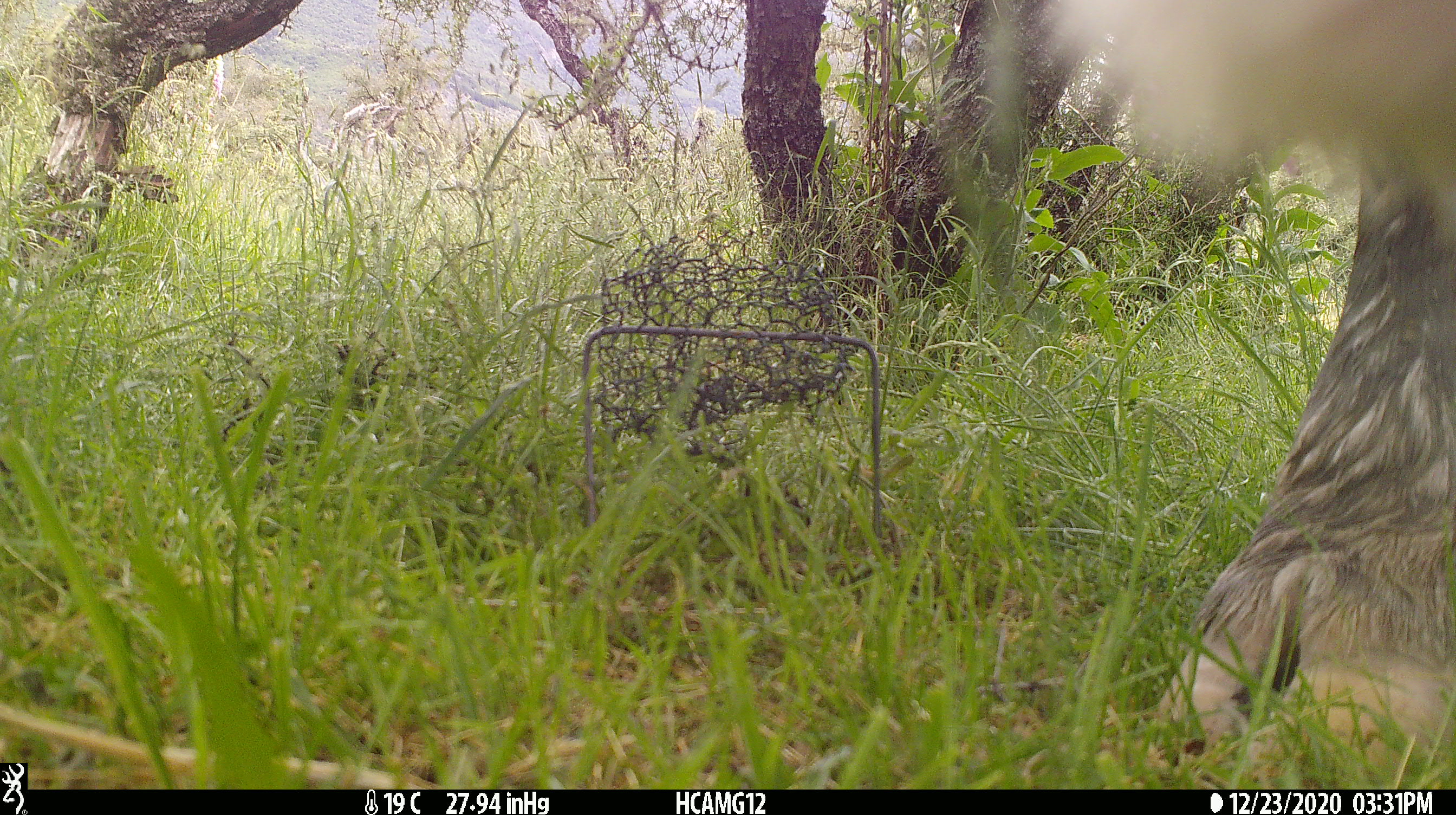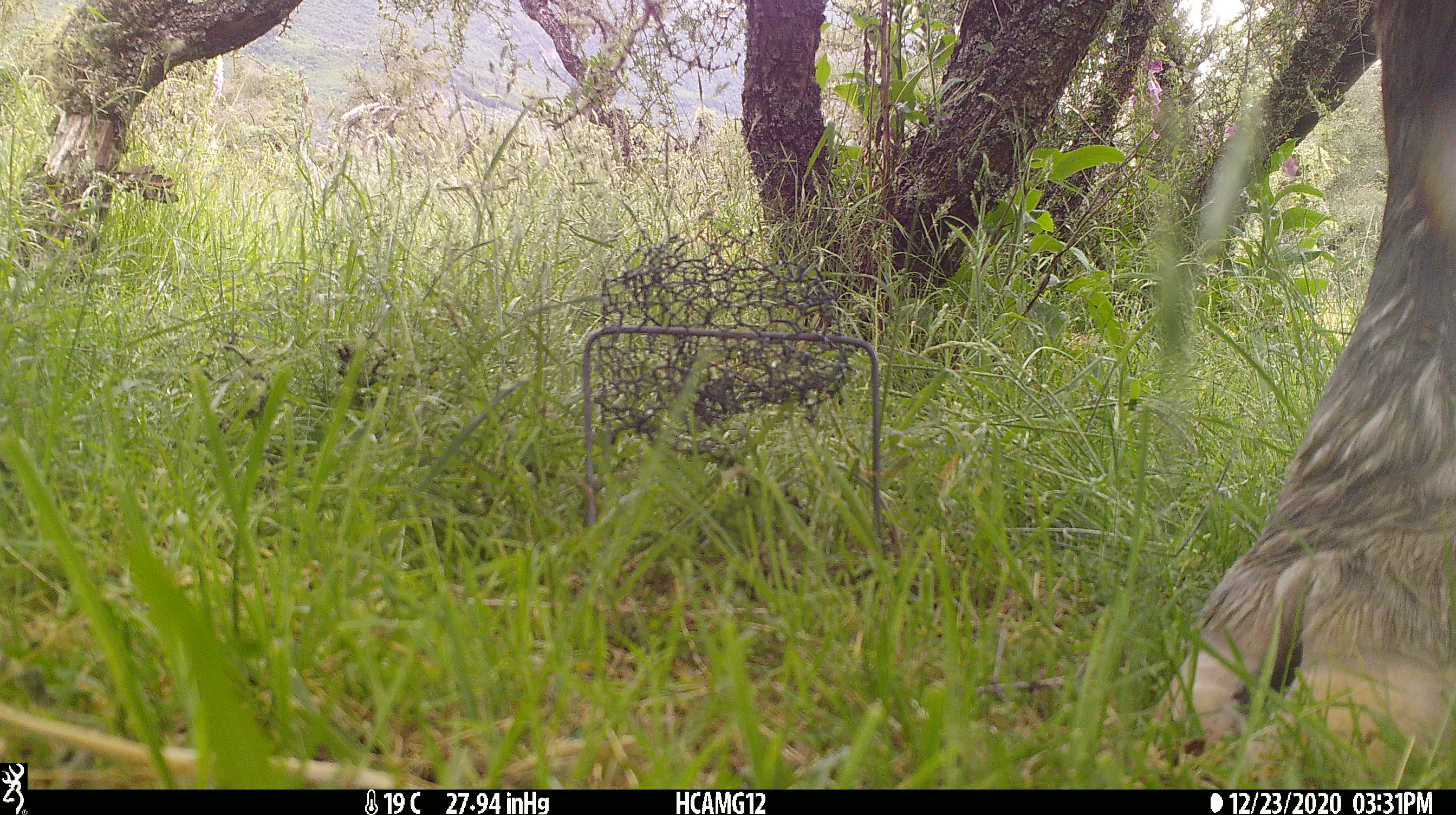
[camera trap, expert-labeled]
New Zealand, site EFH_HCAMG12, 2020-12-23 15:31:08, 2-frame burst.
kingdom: Animalia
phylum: Chordata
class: Mammalia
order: Artiodactyla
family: Bovidae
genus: Bos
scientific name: Bos taurus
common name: domestic cow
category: cow